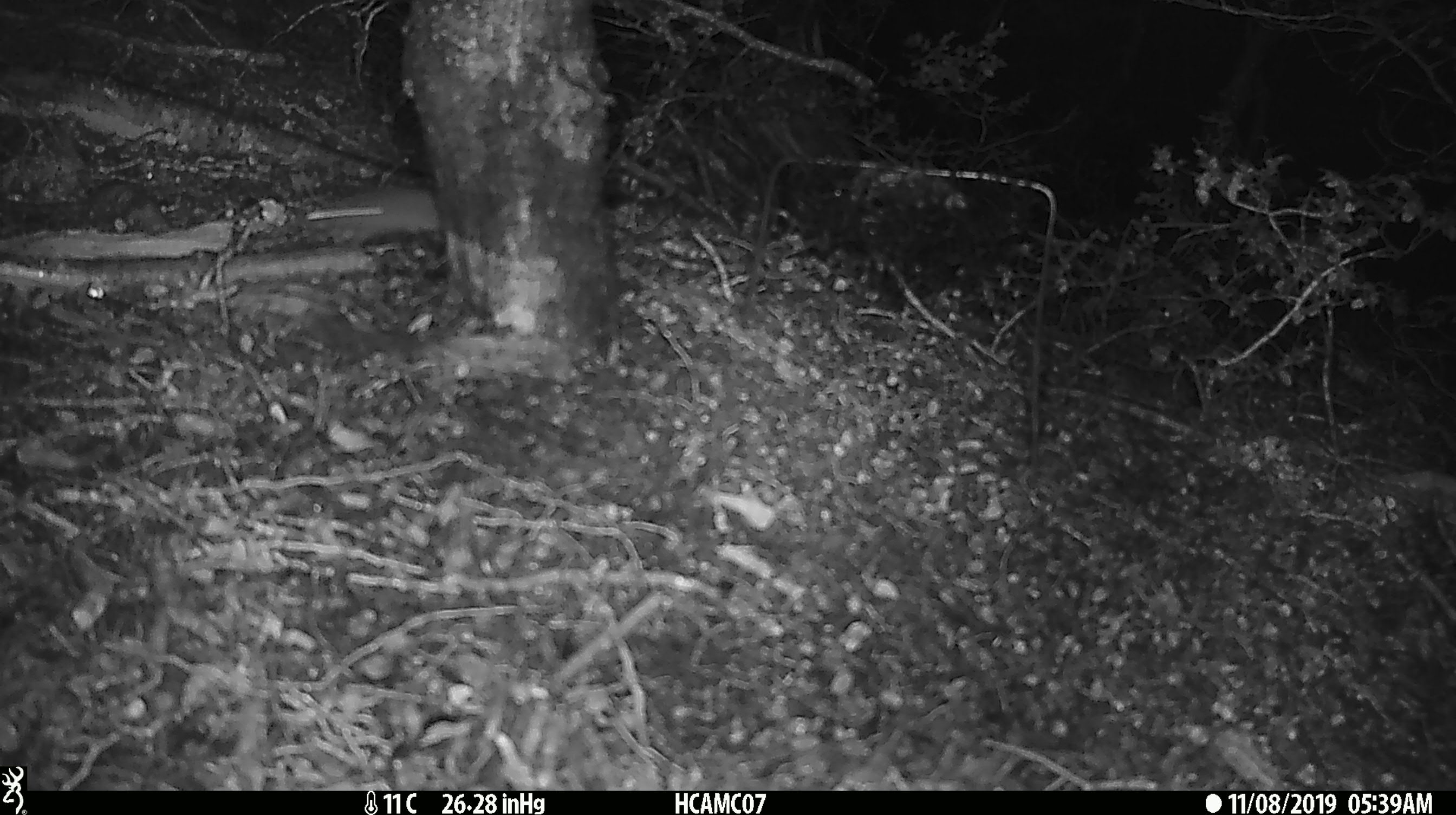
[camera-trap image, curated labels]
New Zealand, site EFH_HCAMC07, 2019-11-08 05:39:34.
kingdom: Animalia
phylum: Chordata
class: Mammalia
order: Rodentia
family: Muridae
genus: Mus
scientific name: Mus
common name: mouse